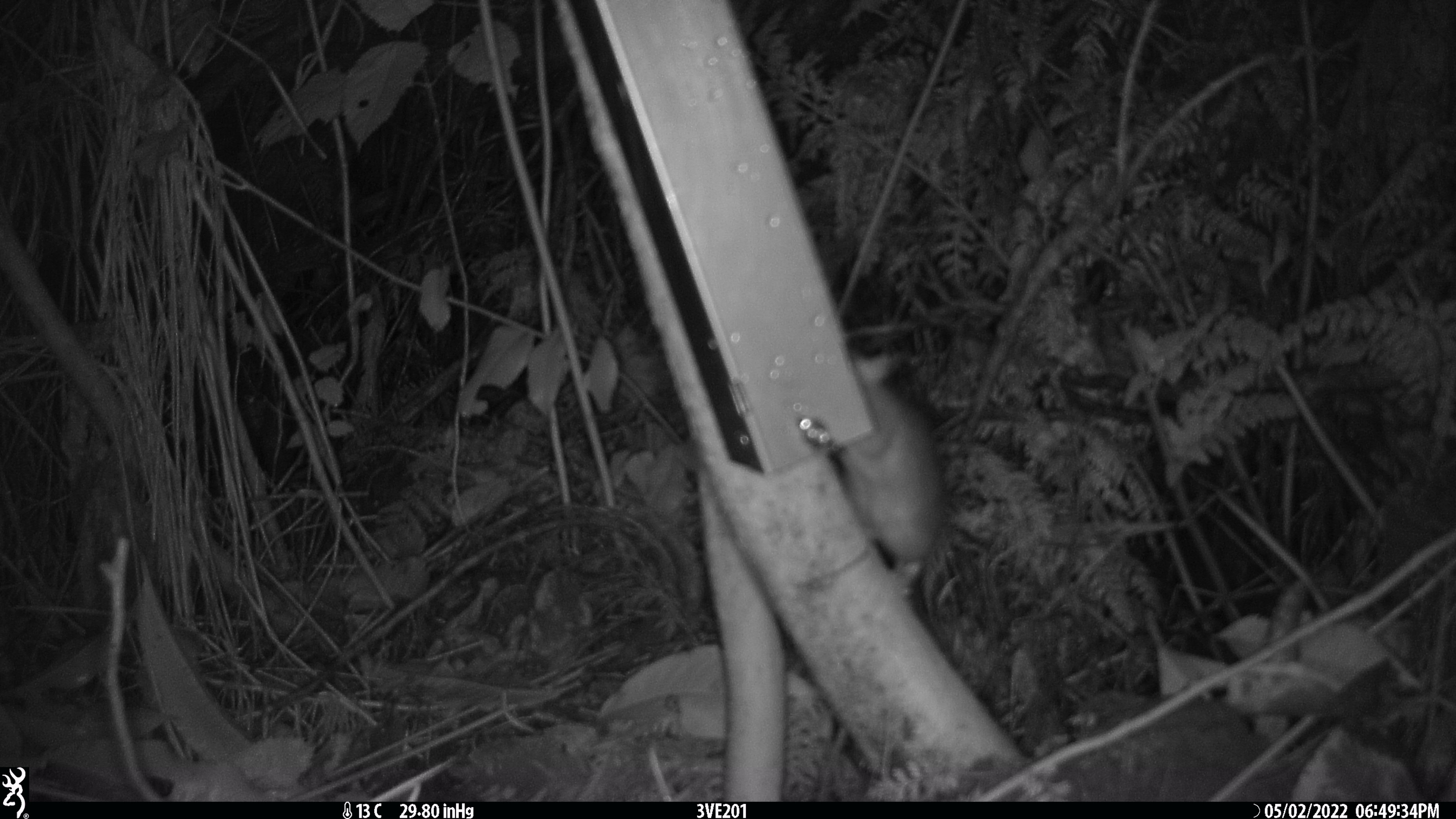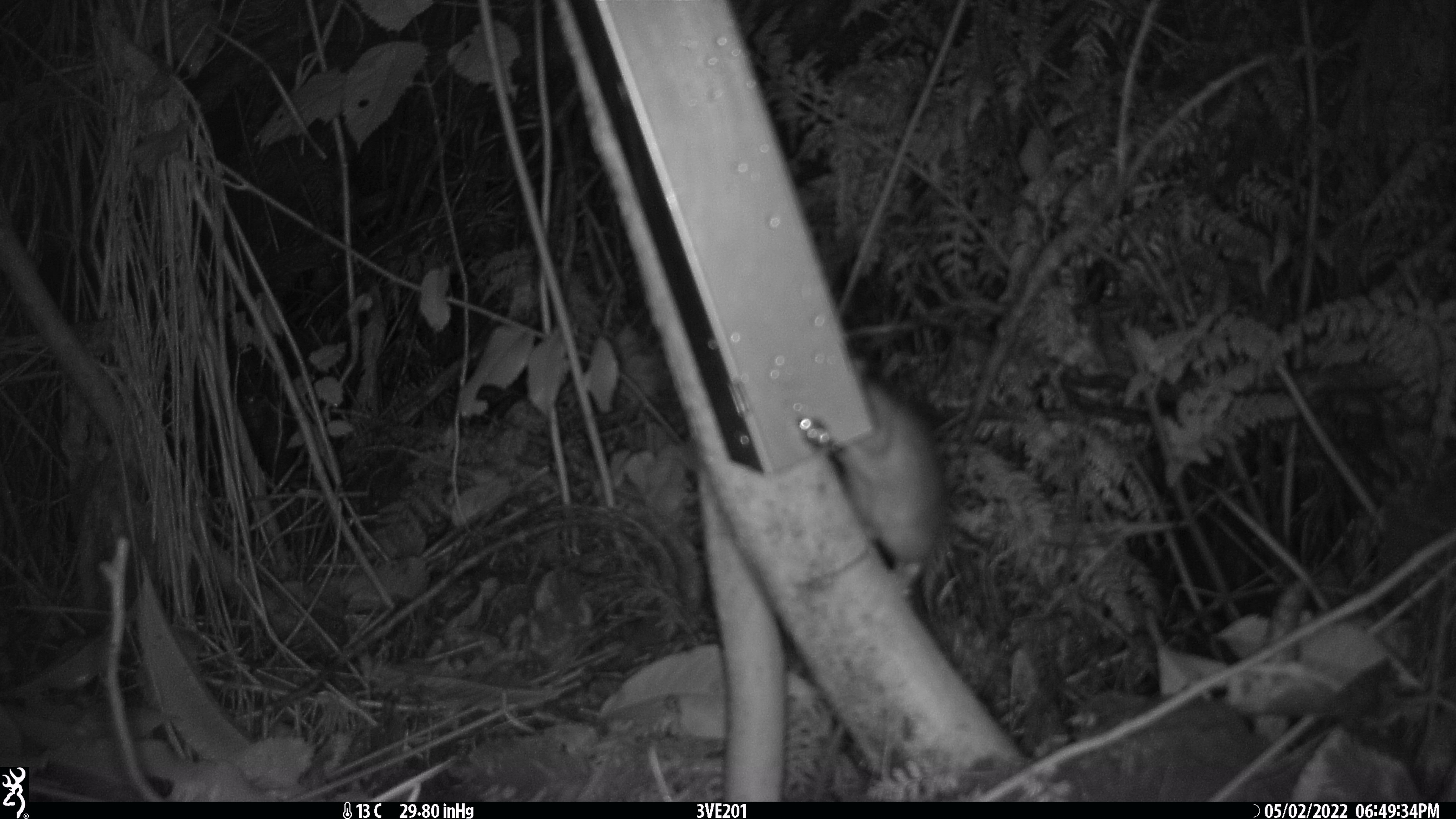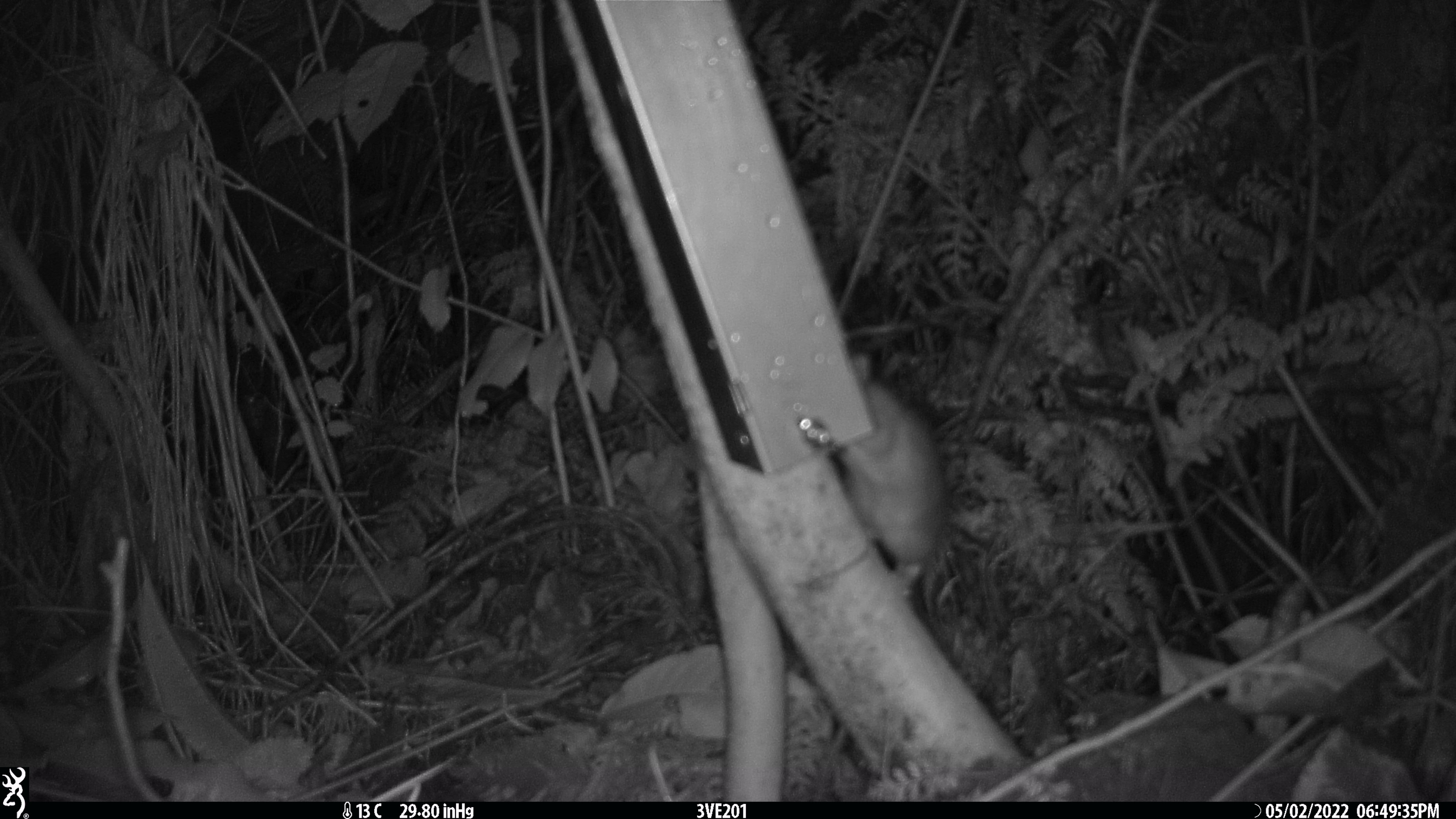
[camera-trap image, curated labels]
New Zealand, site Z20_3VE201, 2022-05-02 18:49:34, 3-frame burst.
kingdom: Animalia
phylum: Chordata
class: Mammalia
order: Rodentia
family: Muridae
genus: Rattus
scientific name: Rattus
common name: rat